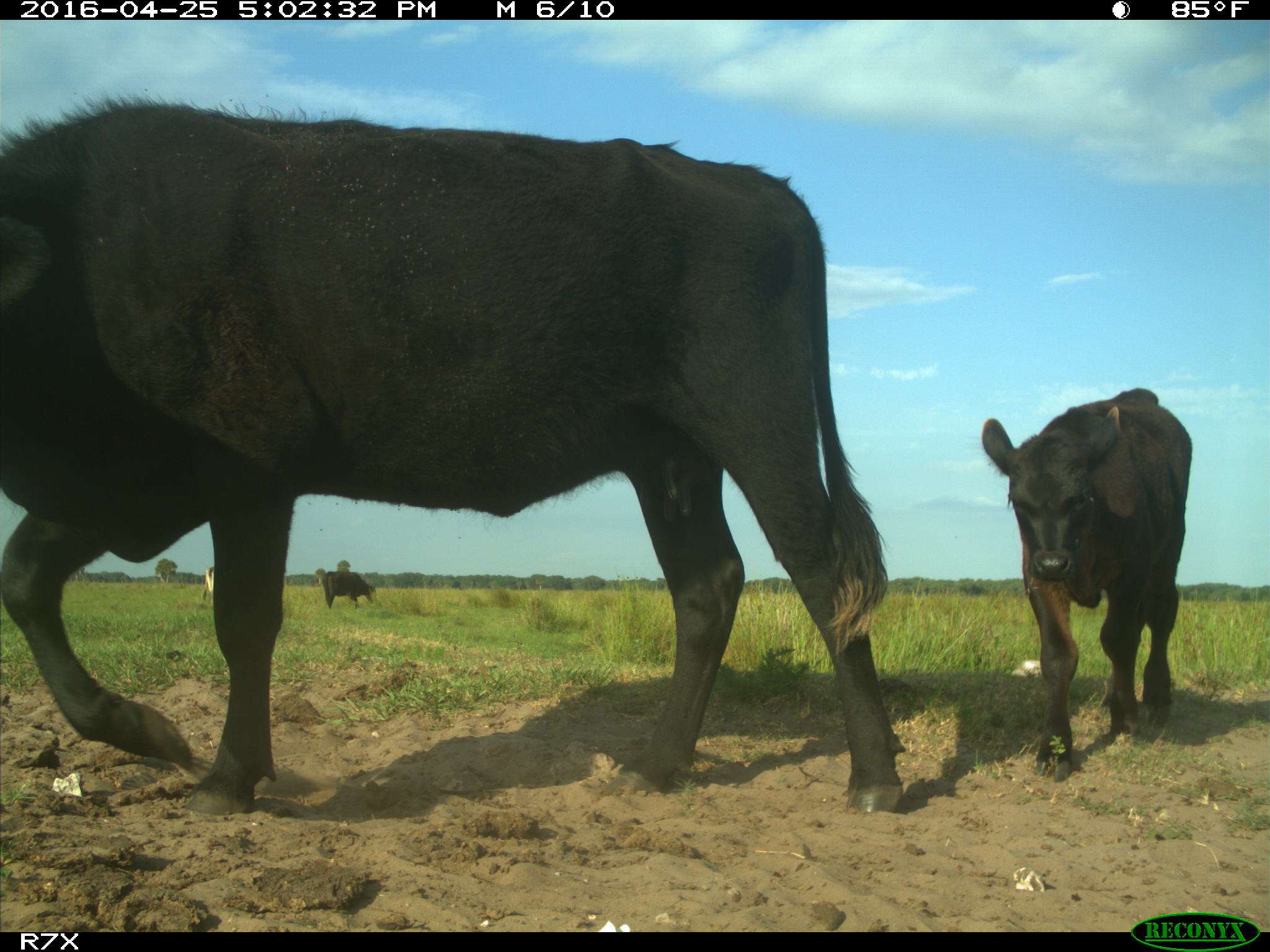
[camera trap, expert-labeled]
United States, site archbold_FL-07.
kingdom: Animalia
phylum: Chordata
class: Mammalia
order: Artiodactyla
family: Bovidae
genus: Bos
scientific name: Bos taurus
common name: domestic cow